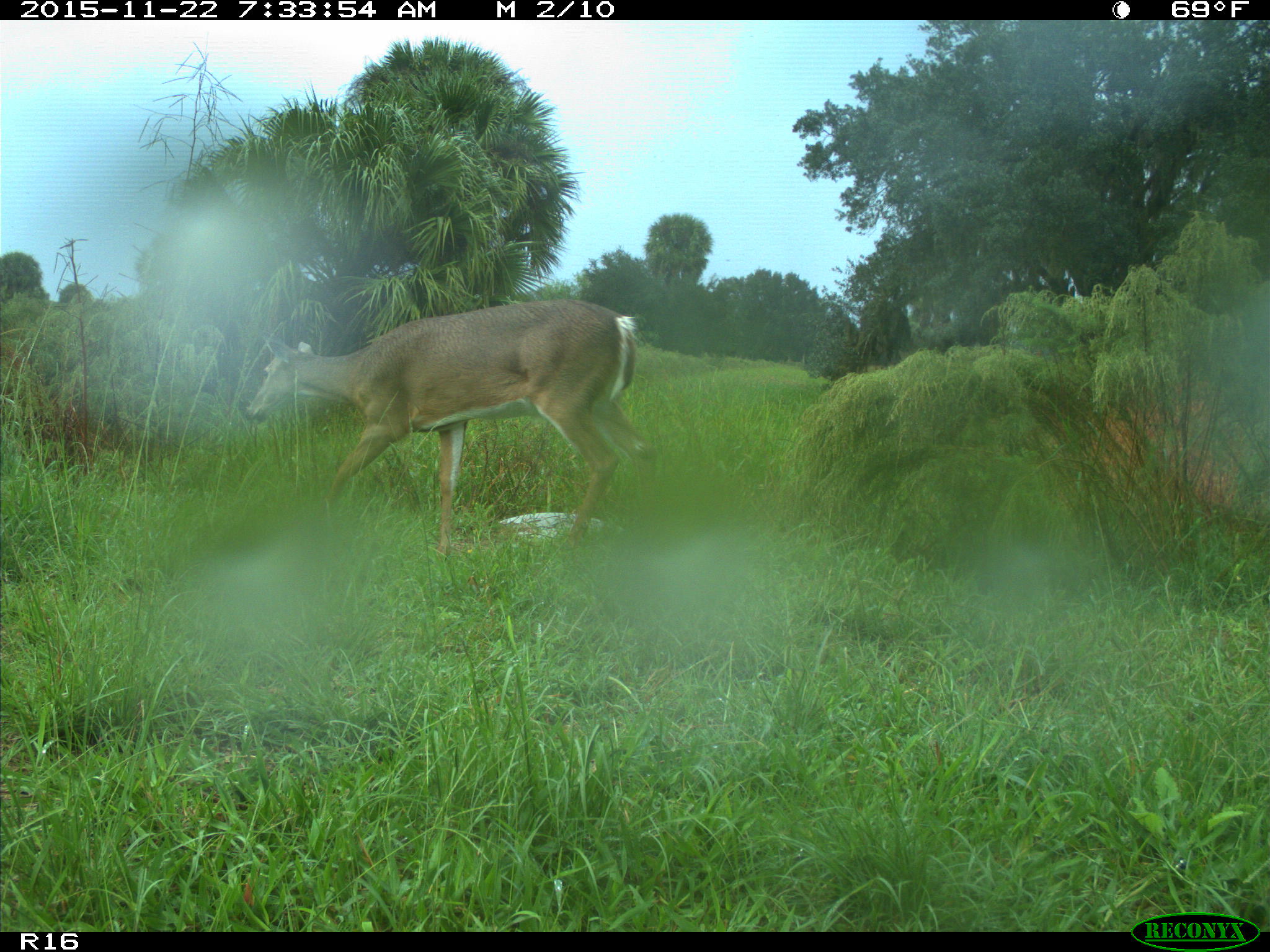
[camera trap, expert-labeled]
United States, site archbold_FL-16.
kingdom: Animalia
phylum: Chordata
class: Mammalia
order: Artiodactyla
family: Cervidae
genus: Odocoileus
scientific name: Odocoileus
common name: deer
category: unidentified deer